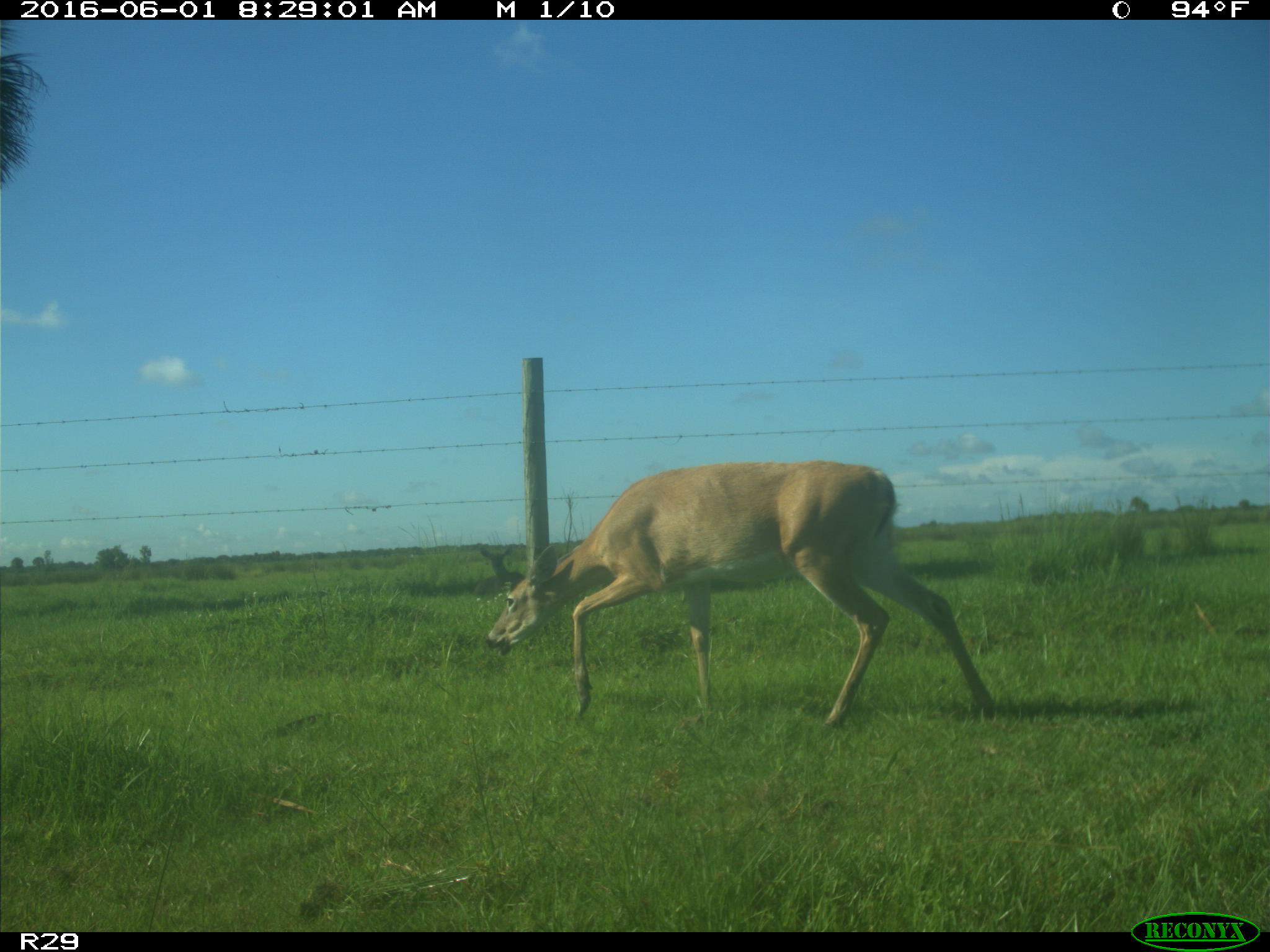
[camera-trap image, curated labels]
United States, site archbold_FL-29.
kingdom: Animalia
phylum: Chordata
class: Mammalia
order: Artiodactyla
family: Cervidae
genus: Odocoileus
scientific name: Odocoileus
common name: deer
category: unidentified deer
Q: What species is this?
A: Unidentified deer (deer) (Odocoileus).